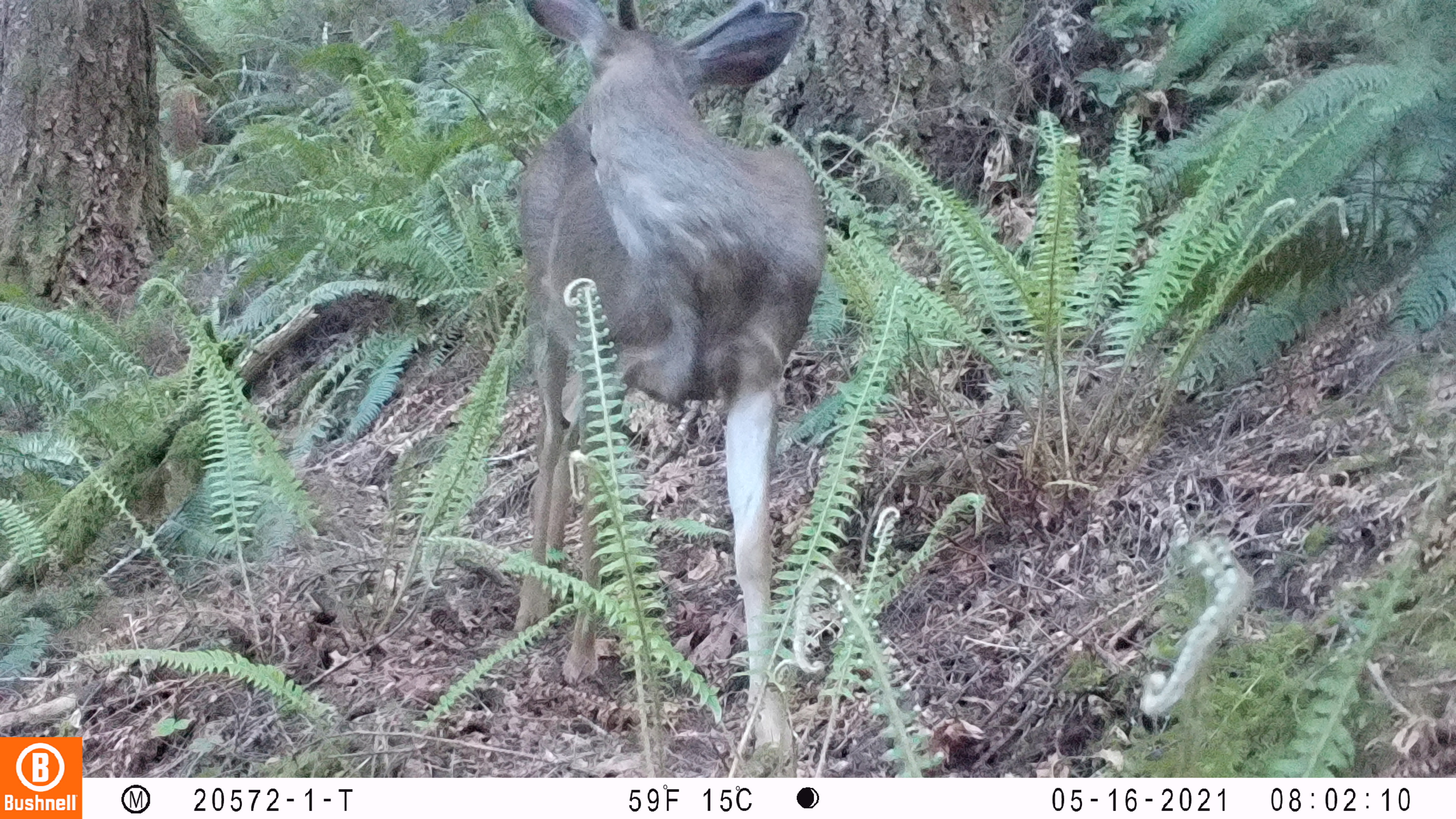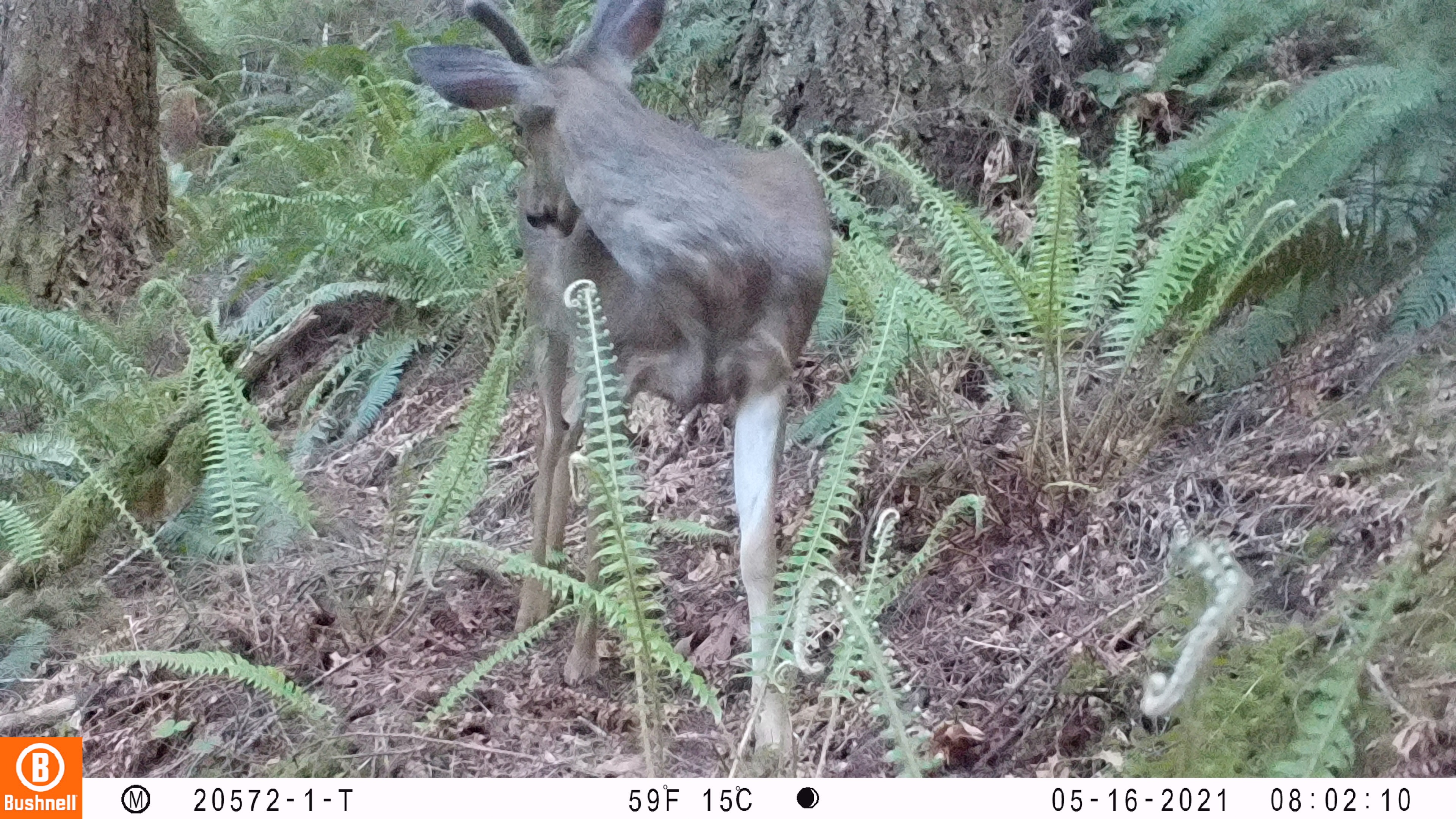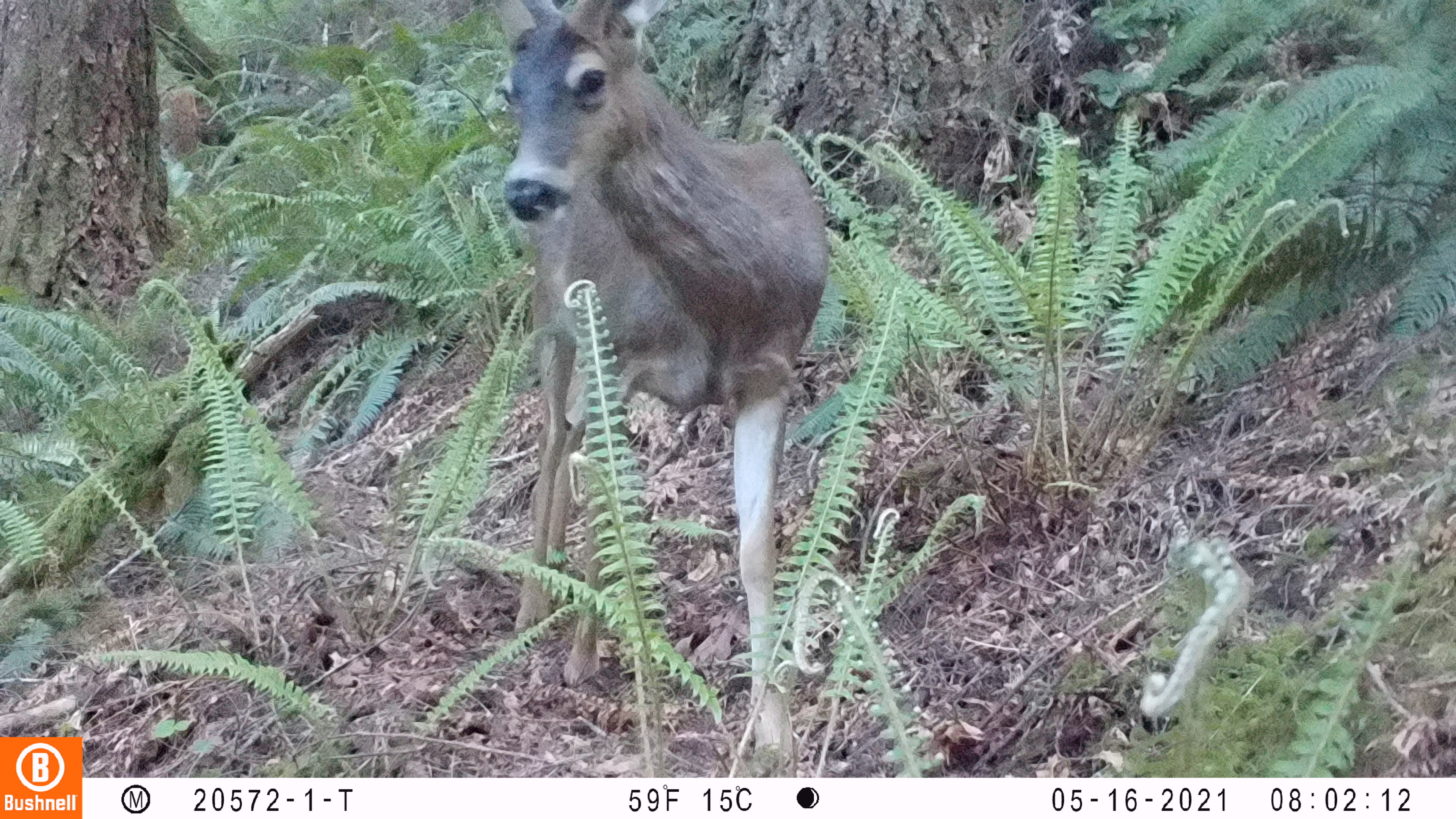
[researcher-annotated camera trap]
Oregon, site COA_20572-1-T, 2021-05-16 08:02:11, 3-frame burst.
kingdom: Animalia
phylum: Chordata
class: Mammalia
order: Artiodactyla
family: Cervidae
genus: Odocoileus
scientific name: Odocoileus hemionus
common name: black-tailed deer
Black-tailed deer (Odocoileus hemionus).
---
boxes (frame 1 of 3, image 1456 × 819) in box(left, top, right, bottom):
black-tailed deer: box(515, 0, 831, 760)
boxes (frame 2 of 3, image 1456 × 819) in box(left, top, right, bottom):
black-tailed deer: box(401, 1, 841, 774)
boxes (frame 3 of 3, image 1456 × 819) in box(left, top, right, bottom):
black-tailed deer: box(484, 2, 836, 770)